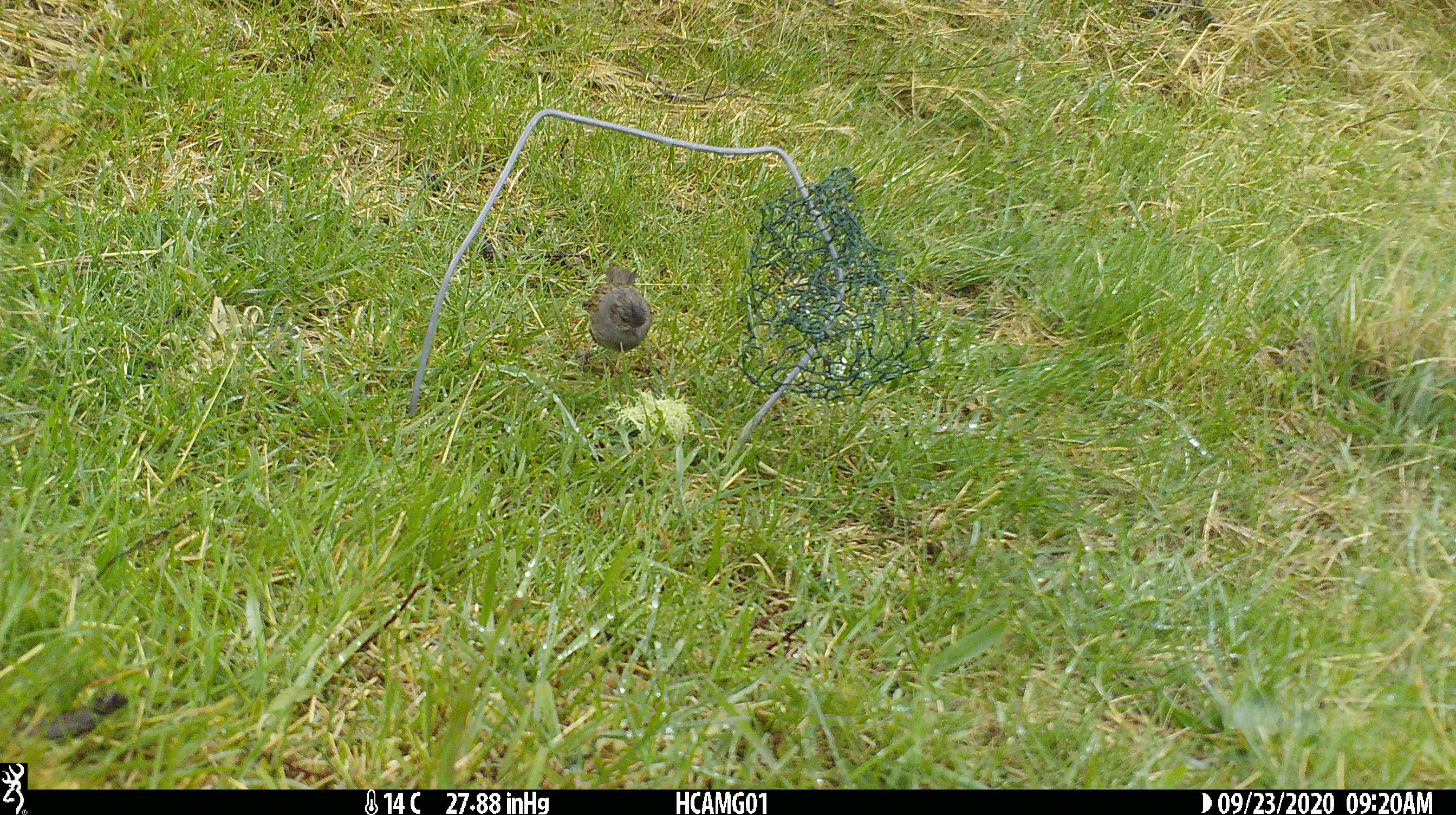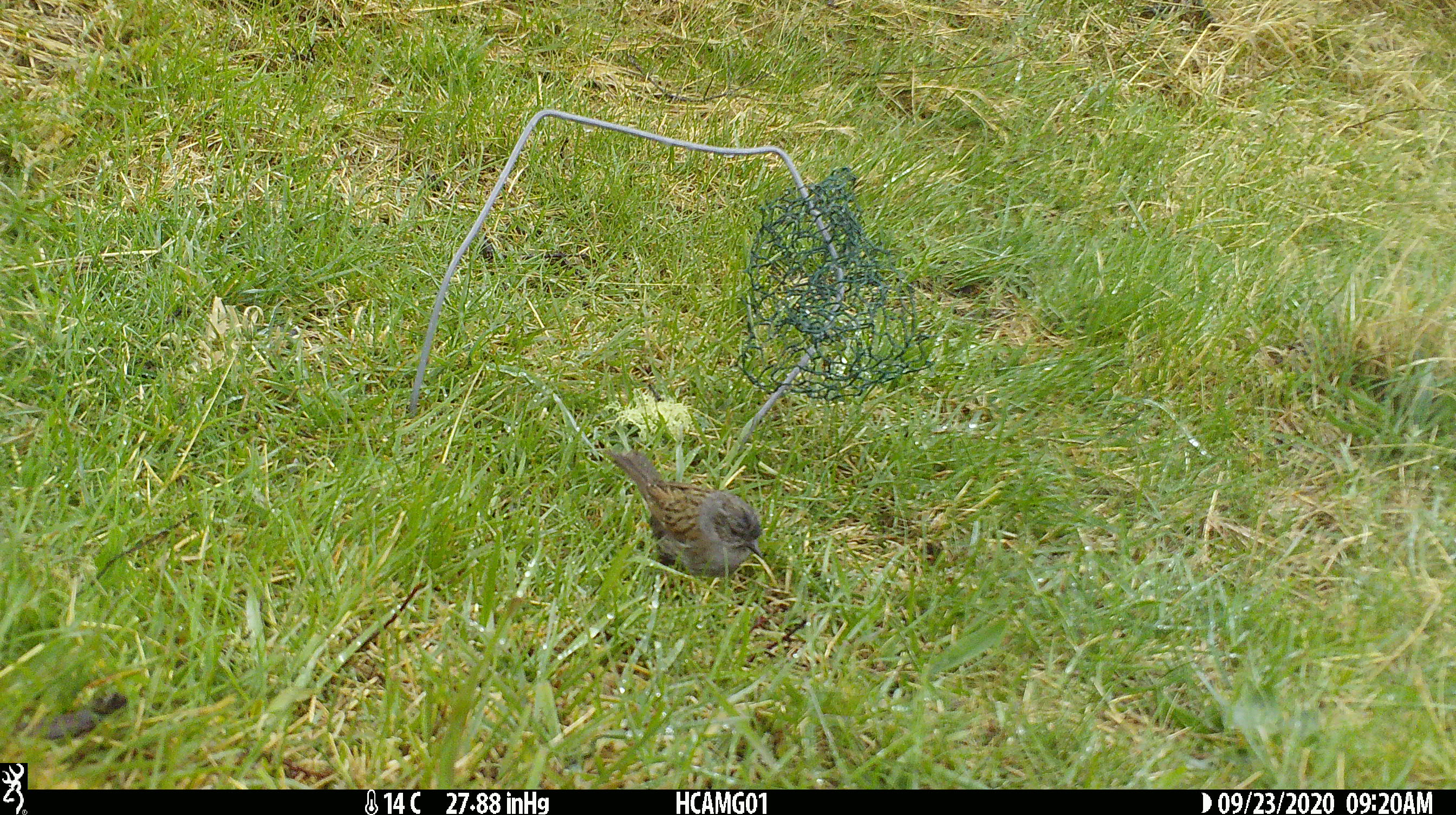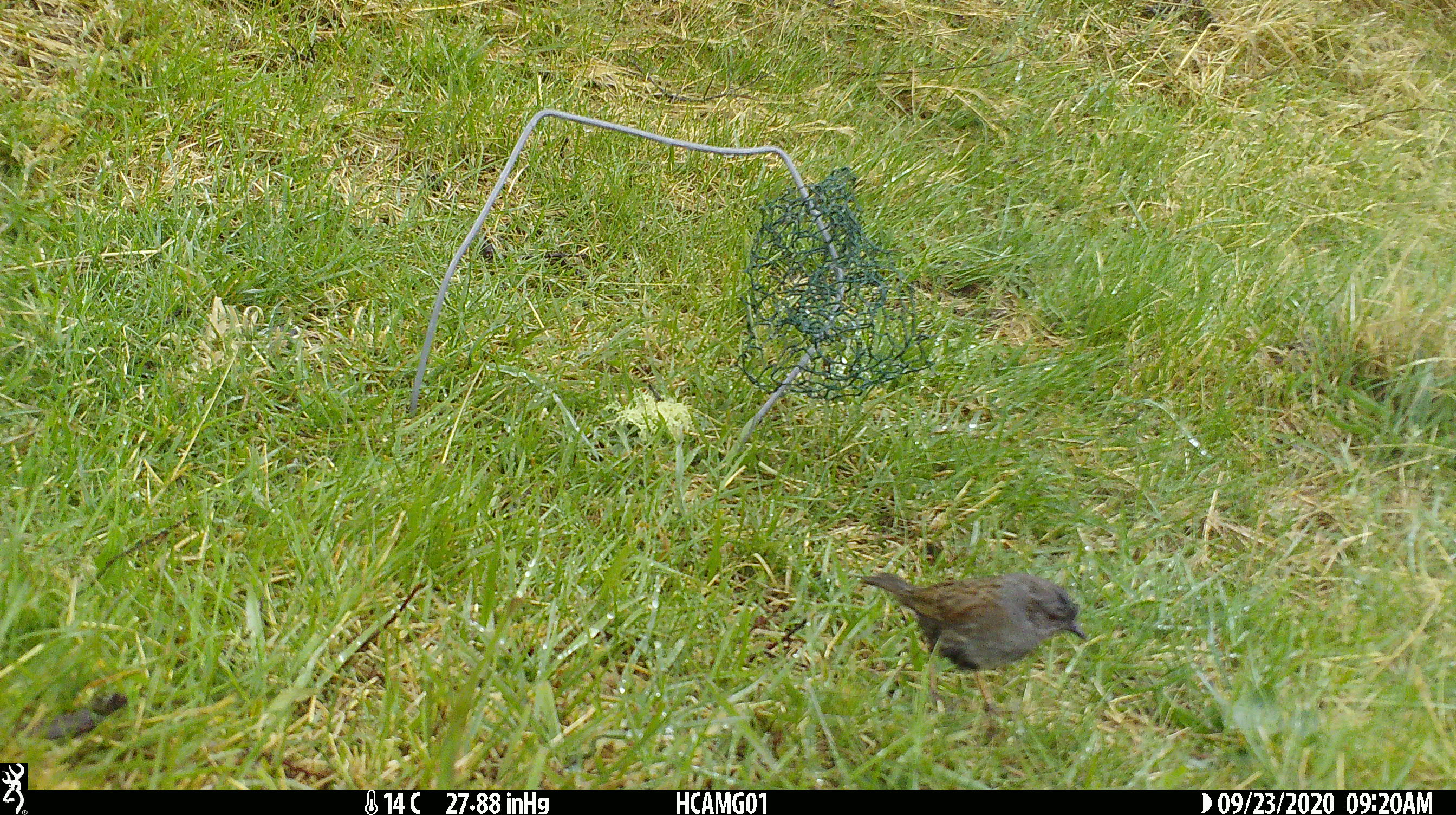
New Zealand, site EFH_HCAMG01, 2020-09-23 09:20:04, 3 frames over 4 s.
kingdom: Animalia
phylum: Chordata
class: Aves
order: Passeriformes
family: Prunellidae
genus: Prunella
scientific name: Prunella modularis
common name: dunnock